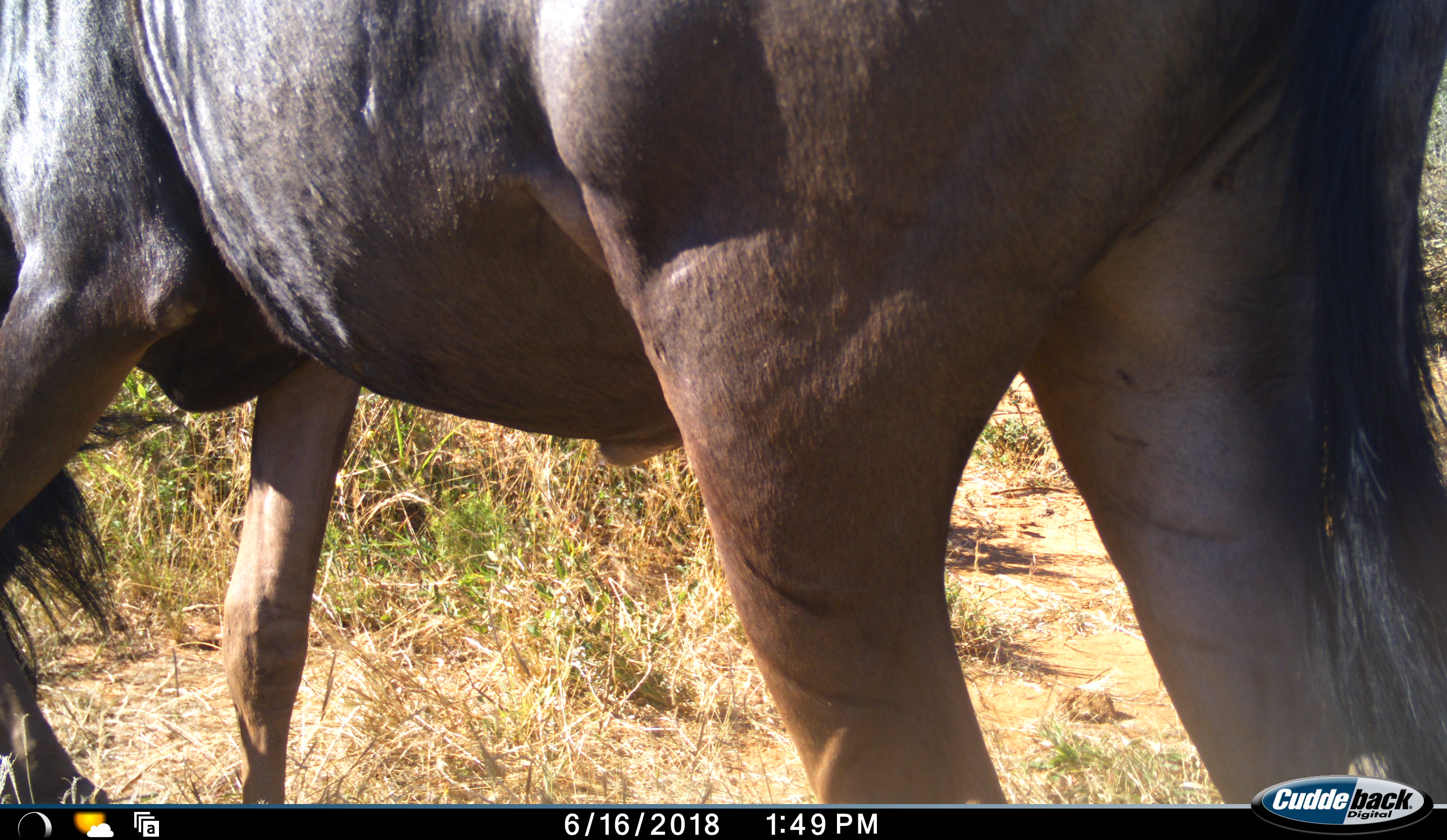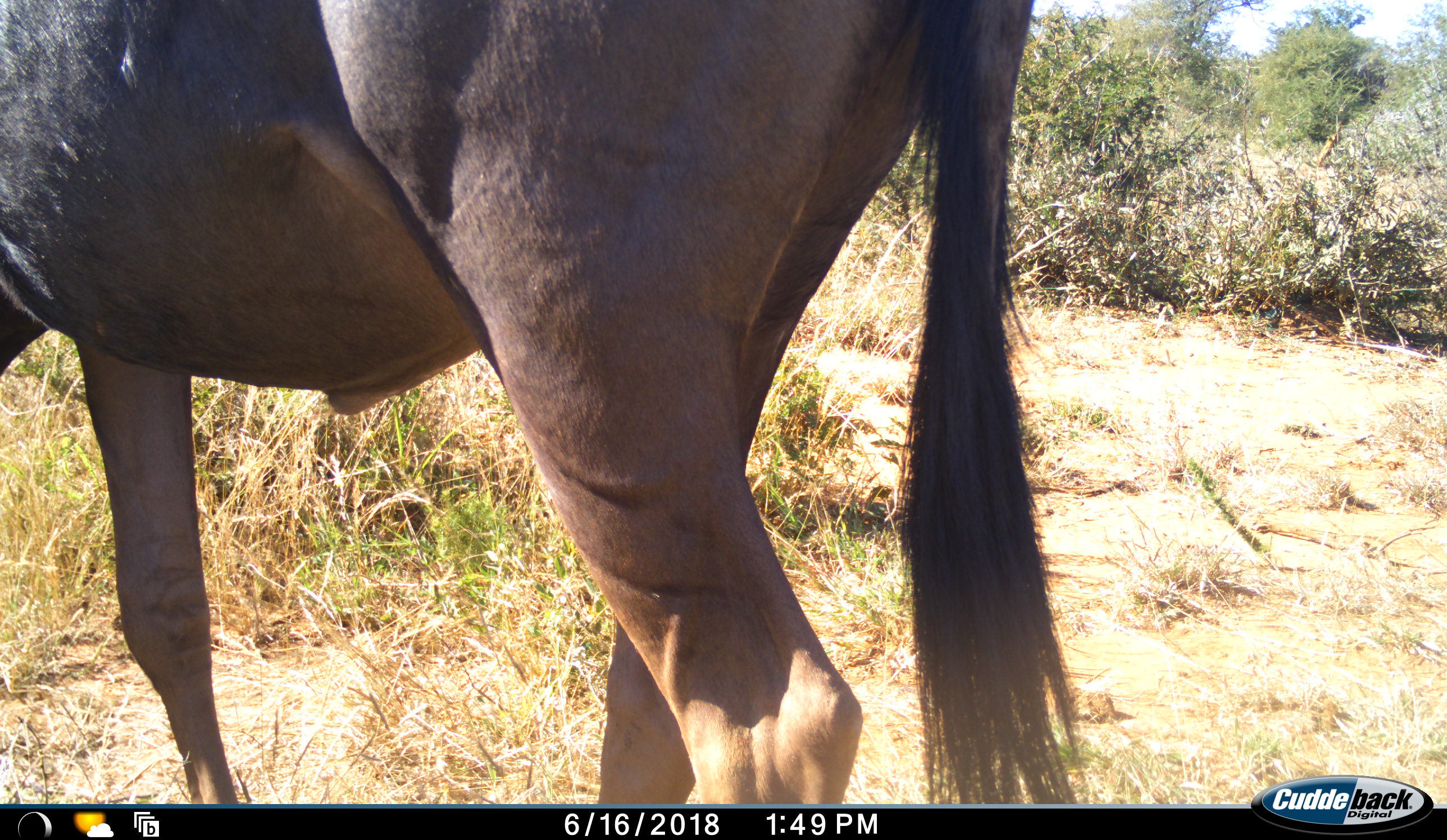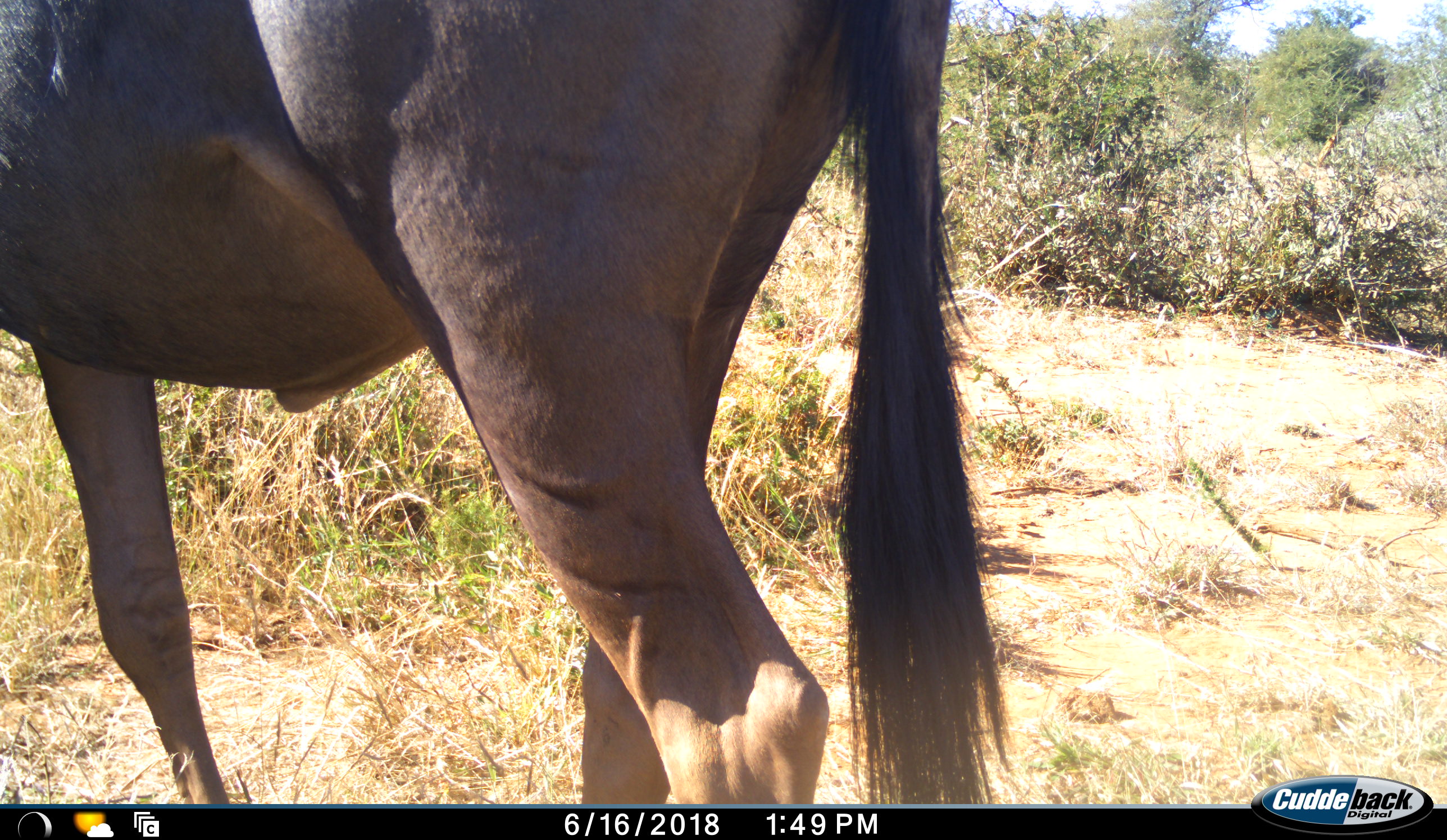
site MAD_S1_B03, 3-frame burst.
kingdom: Animalia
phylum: Chordata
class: Mammalia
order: Artiodactyla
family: Bovidae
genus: Connochaetes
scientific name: Connochaetes taurinus taurinus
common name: blue wildebeest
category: wildebeestblue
Wildebeestblue (blue wildebeest) (Connochaetes taurinus taurinus), count 1. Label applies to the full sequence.